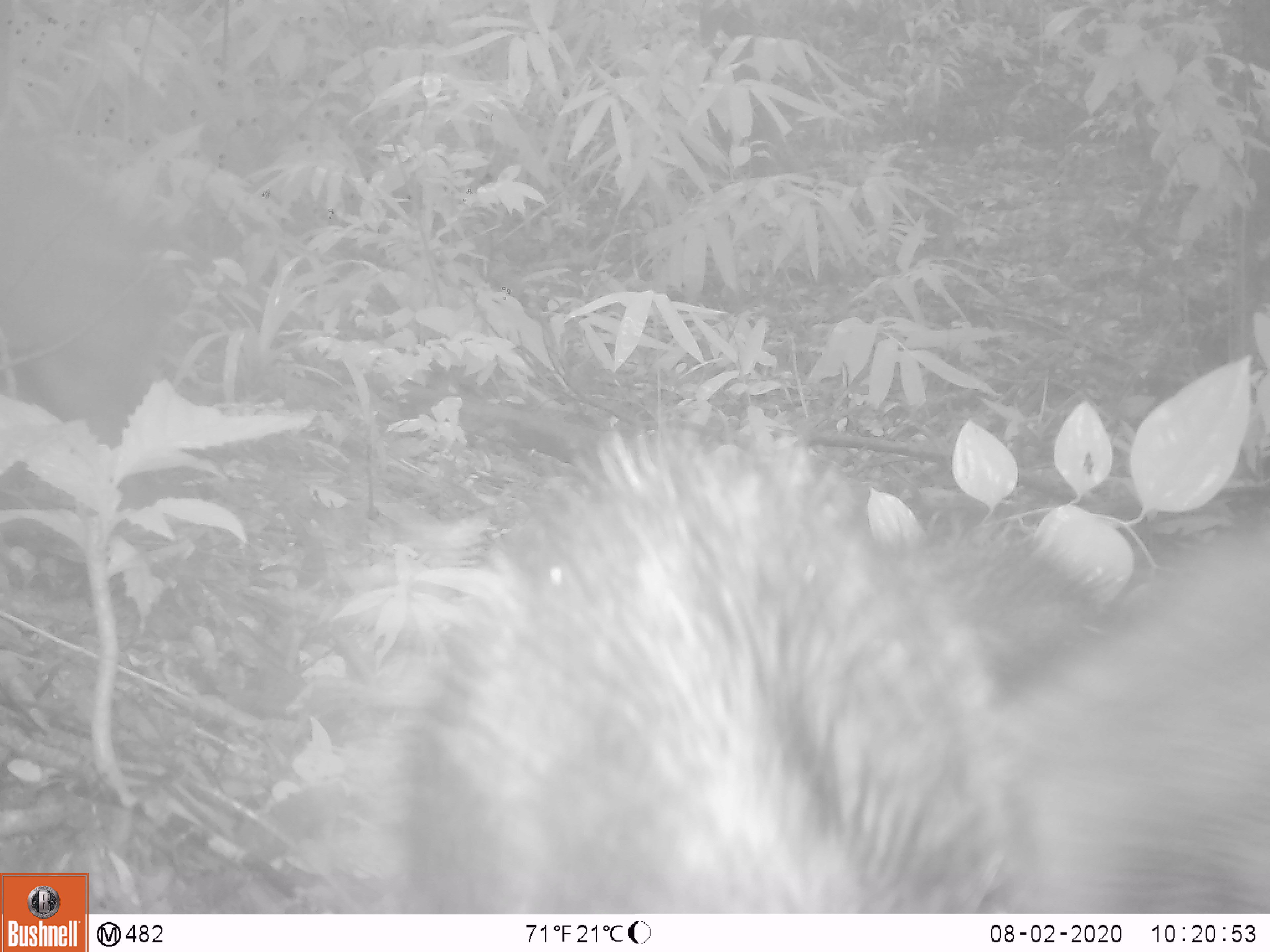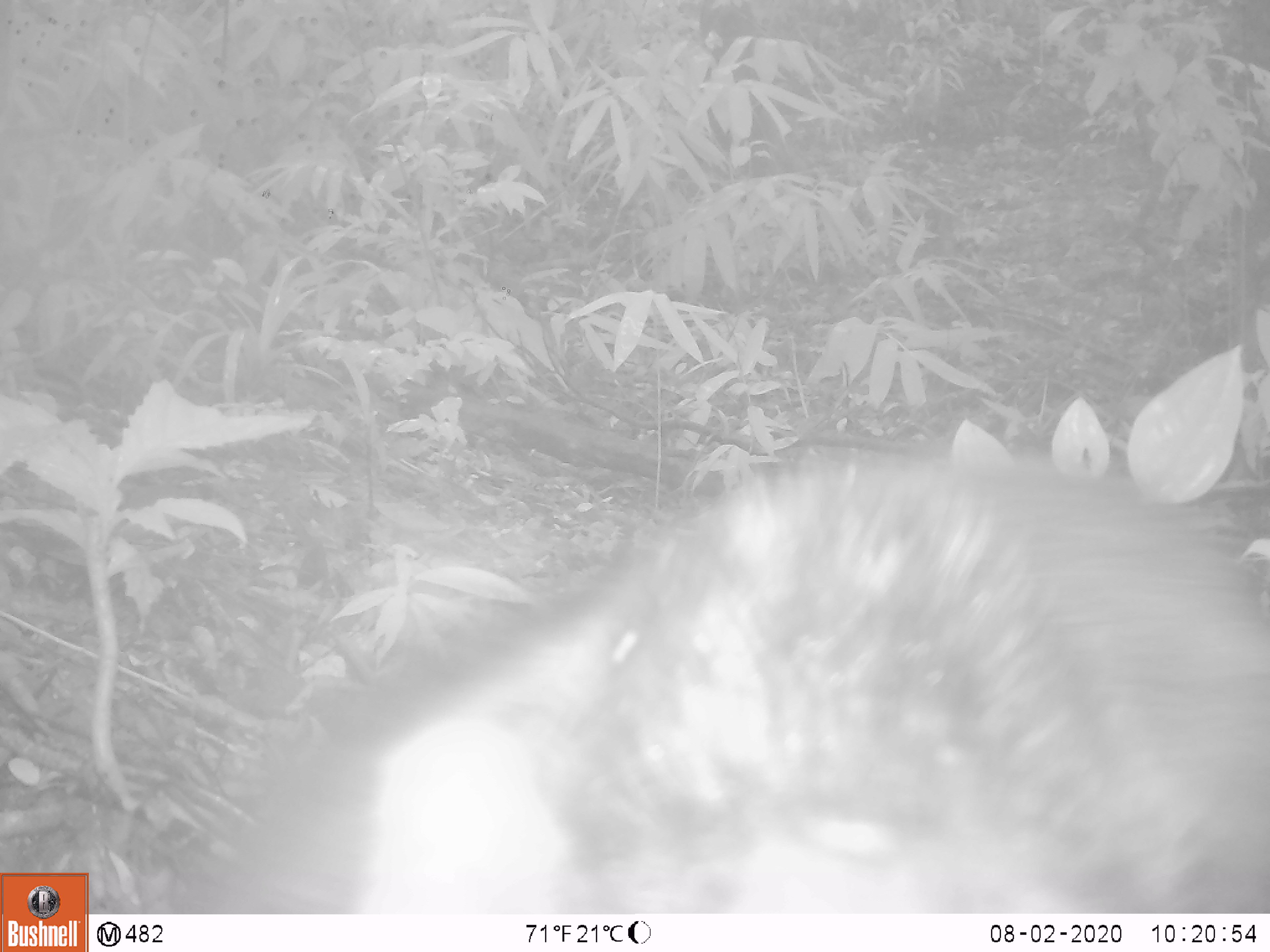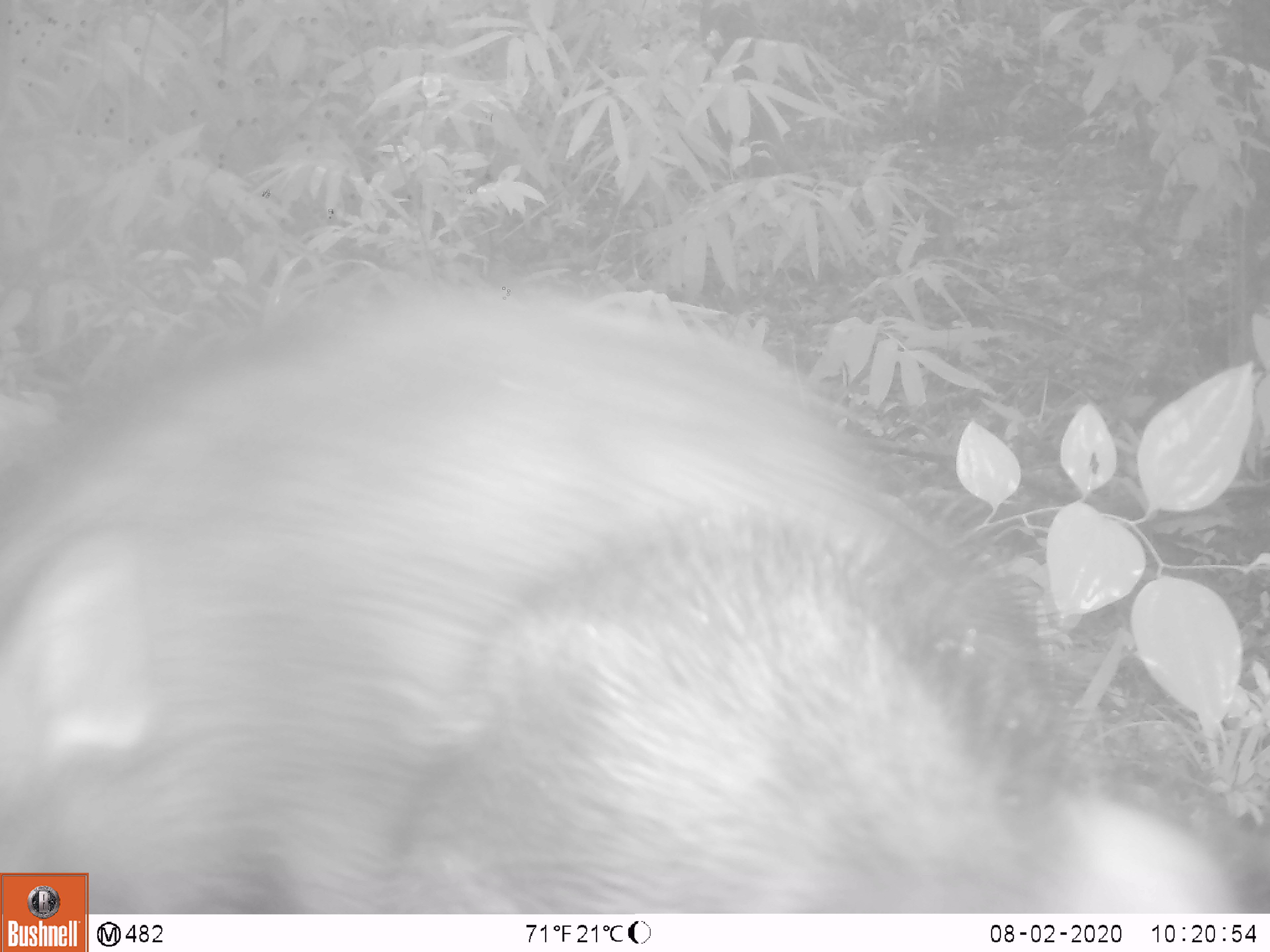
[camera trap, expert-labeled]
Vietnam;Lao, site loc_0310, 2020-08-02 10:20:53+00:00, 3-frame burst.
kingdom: Animalia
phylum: Chordata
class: Mammalia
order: Artiodactyla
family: Suidae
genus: Sus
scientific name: Sus scrofa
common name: eurasian wild pig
Eurasian wild pig (Sus scrofa). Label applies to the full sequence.